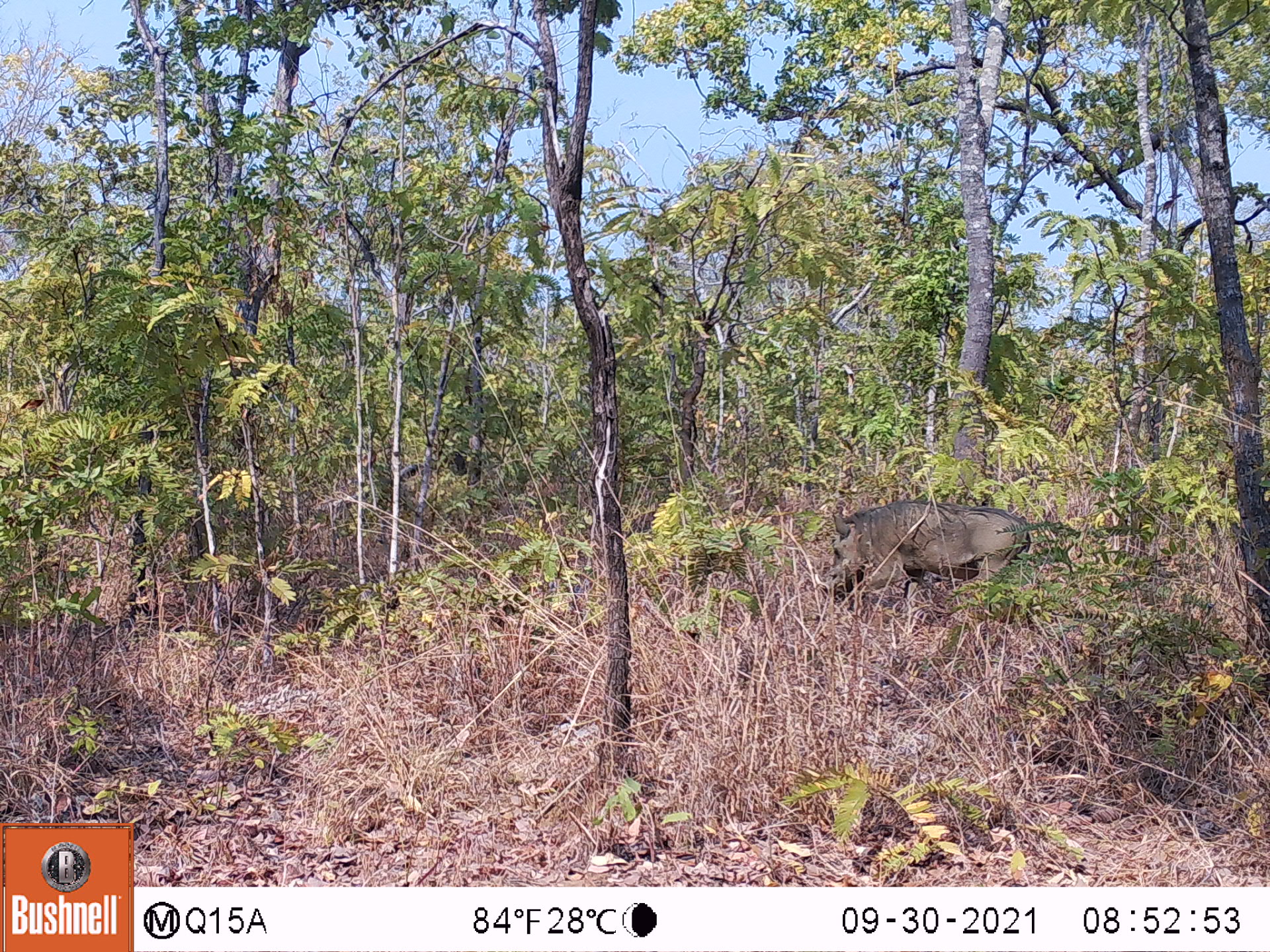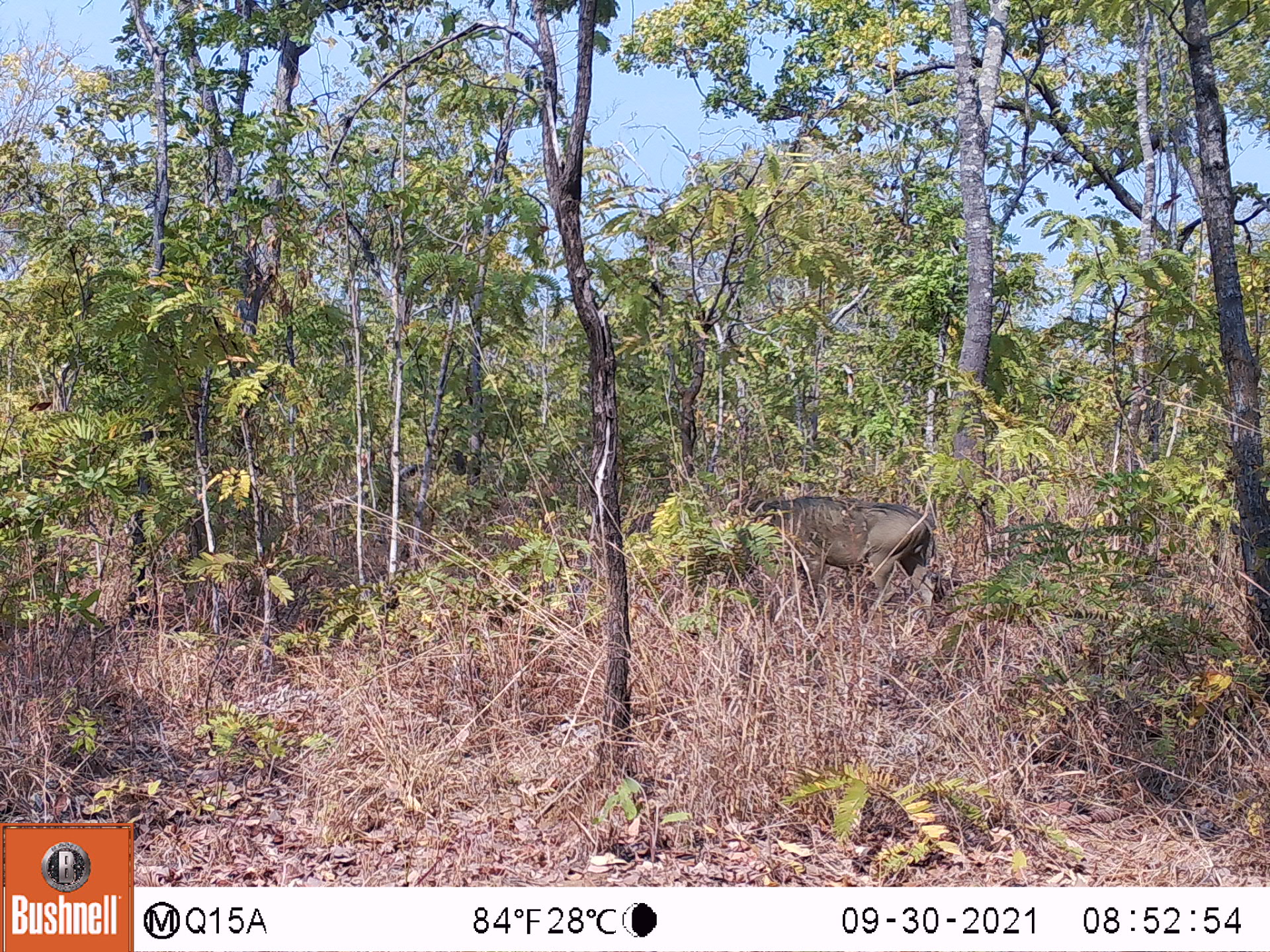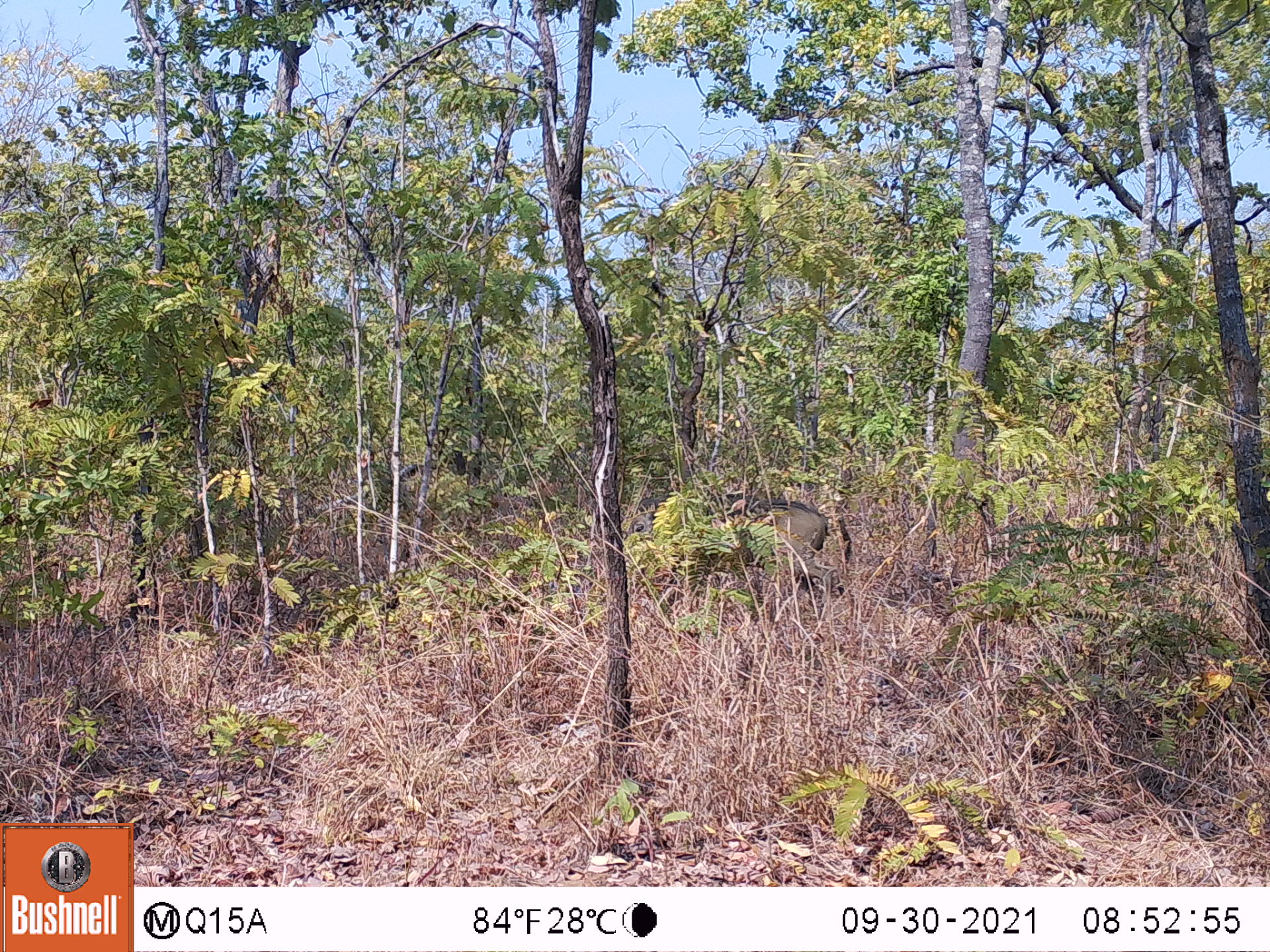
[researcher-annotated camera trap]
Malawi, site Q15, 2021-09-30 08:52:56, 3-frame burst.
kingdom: Animalia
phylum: Chordata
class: Mammalia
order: Artiodactyla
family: Suidae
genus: Phacochoerus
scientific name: Phacochoerus africanus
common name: common warthog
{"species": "common warthog (Phacochoerus africanus)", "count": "1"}